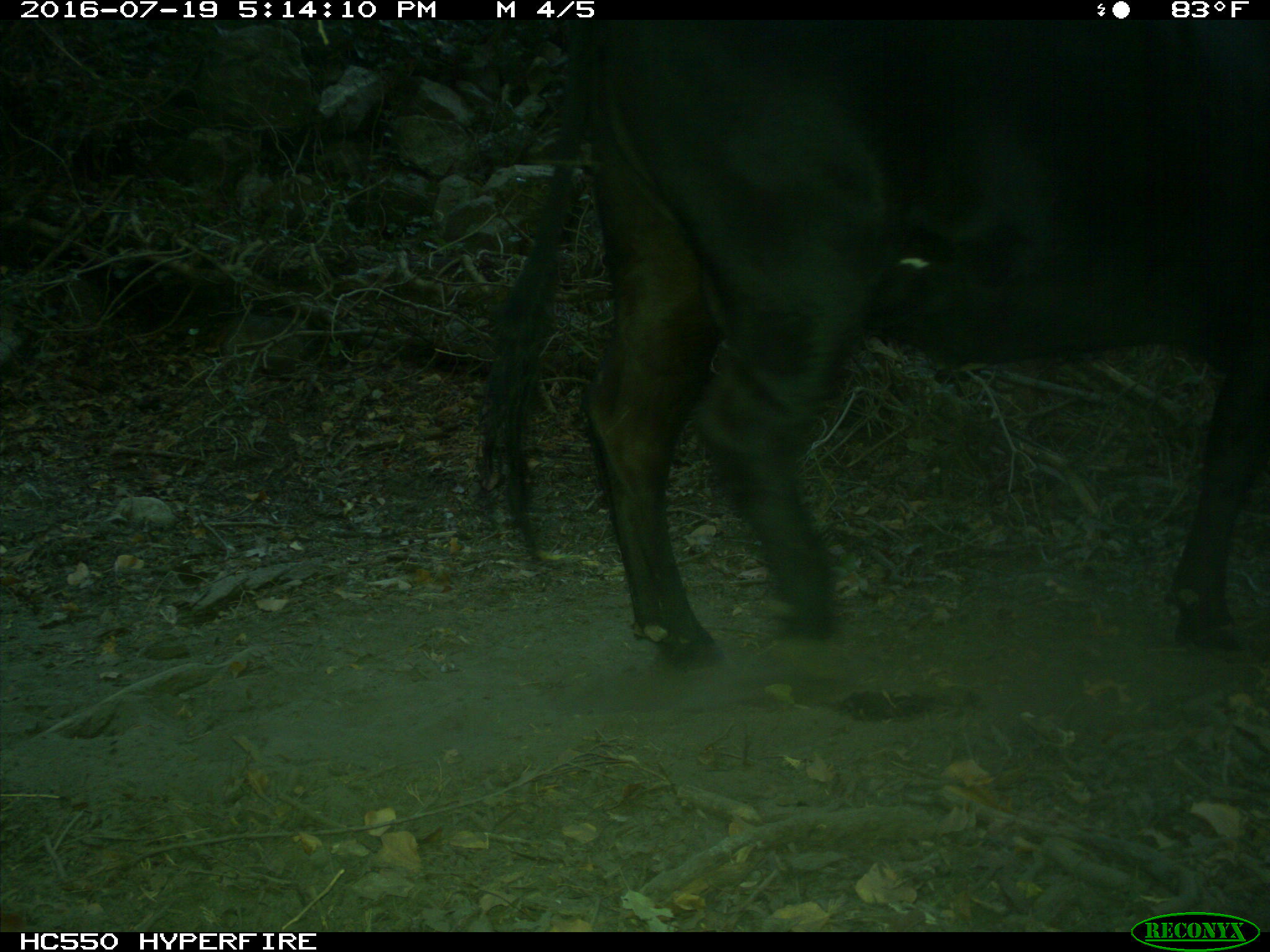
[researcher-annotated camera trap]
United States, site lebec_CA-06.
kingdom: Animalia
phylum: Chordata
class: Mammalia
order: Artiodactyla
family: Bovidae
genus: Bos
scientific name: Bos taurus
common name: domestic cow